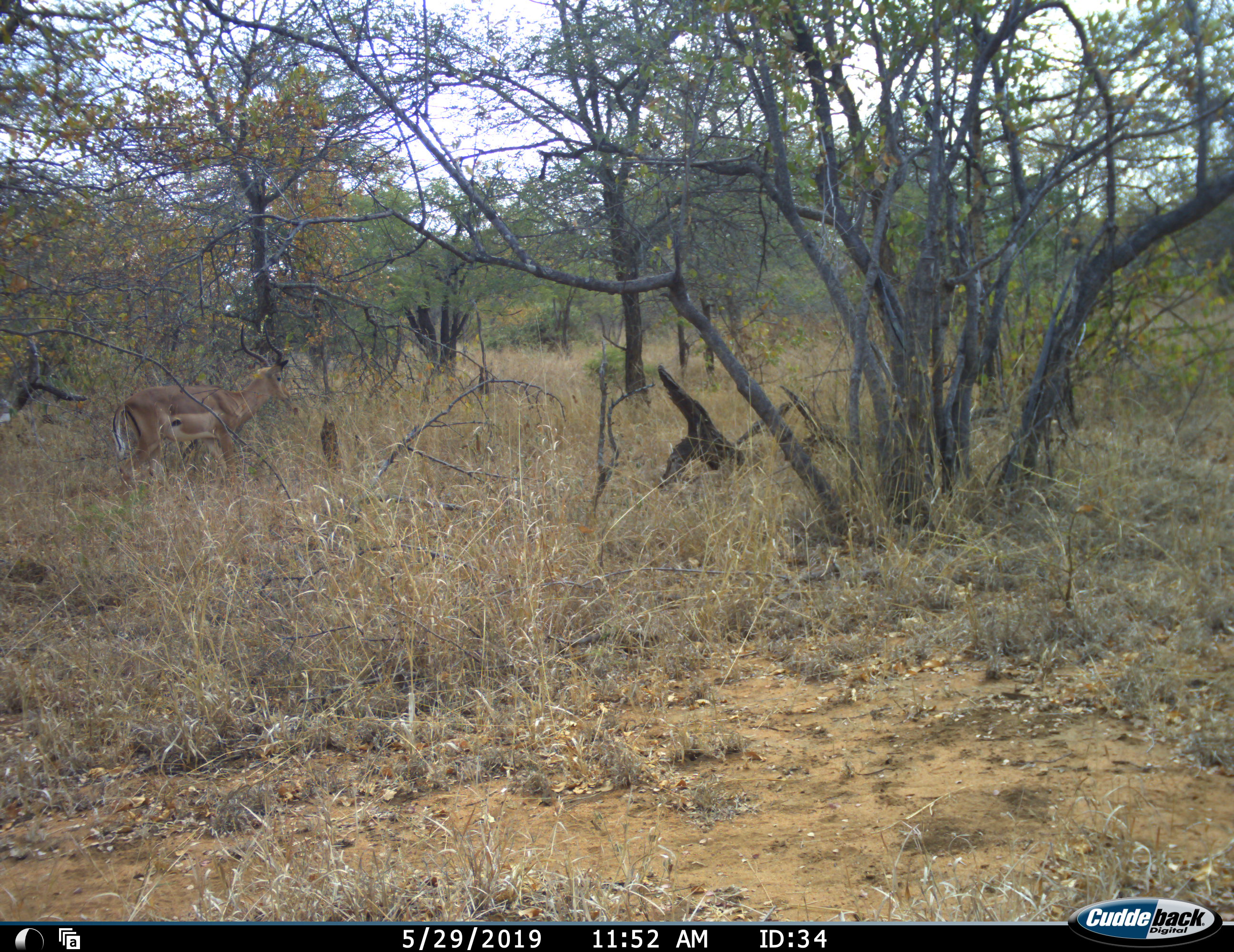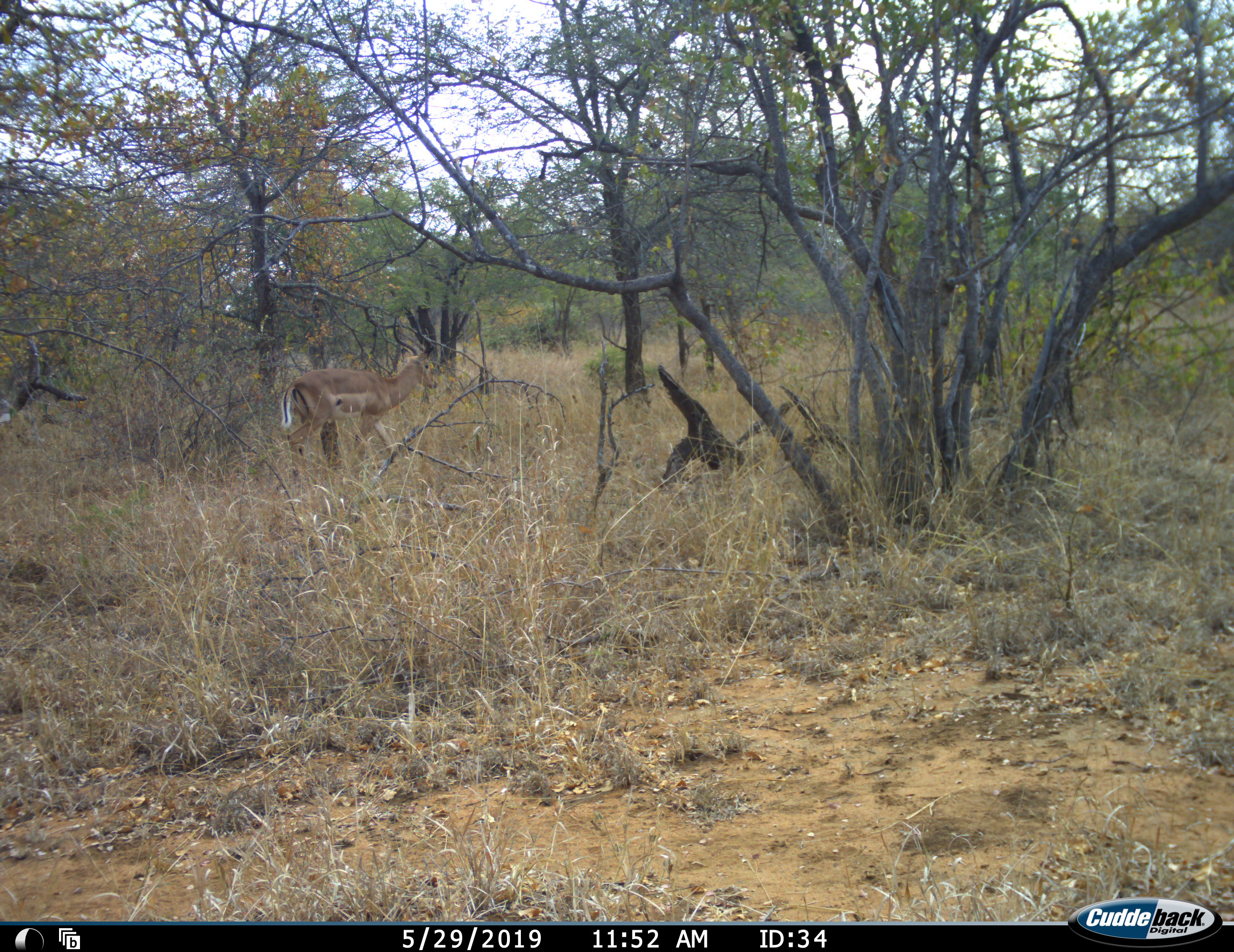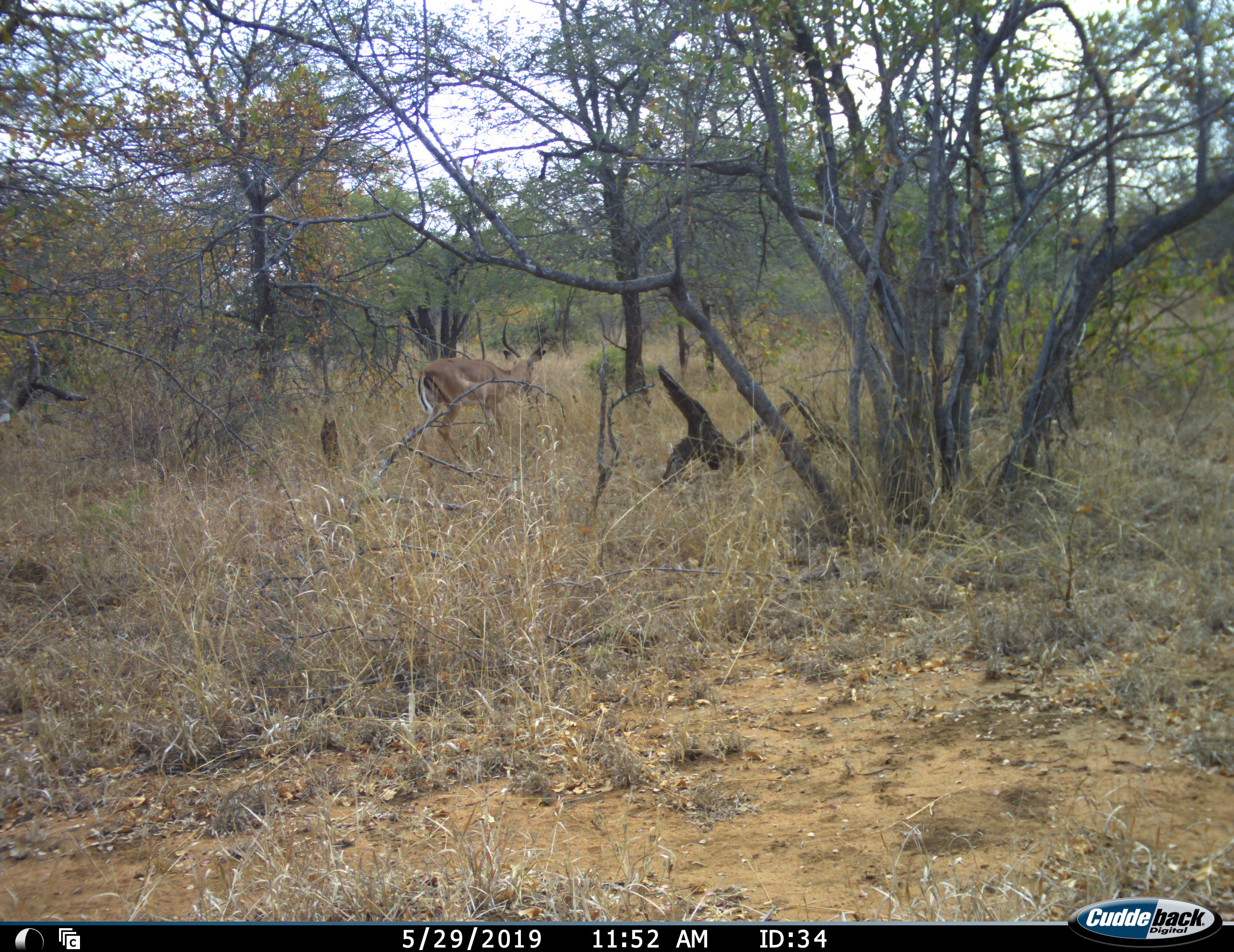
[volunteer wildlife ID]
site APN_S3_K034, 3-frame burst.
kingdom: Animalia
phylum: Chordata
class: Mammalia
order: Artiodactyla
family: Bovidae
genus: Aepyceros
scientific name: Aepyceros melampus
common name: impala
Impala (Aepyceros melampus), count 1. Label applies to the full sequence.